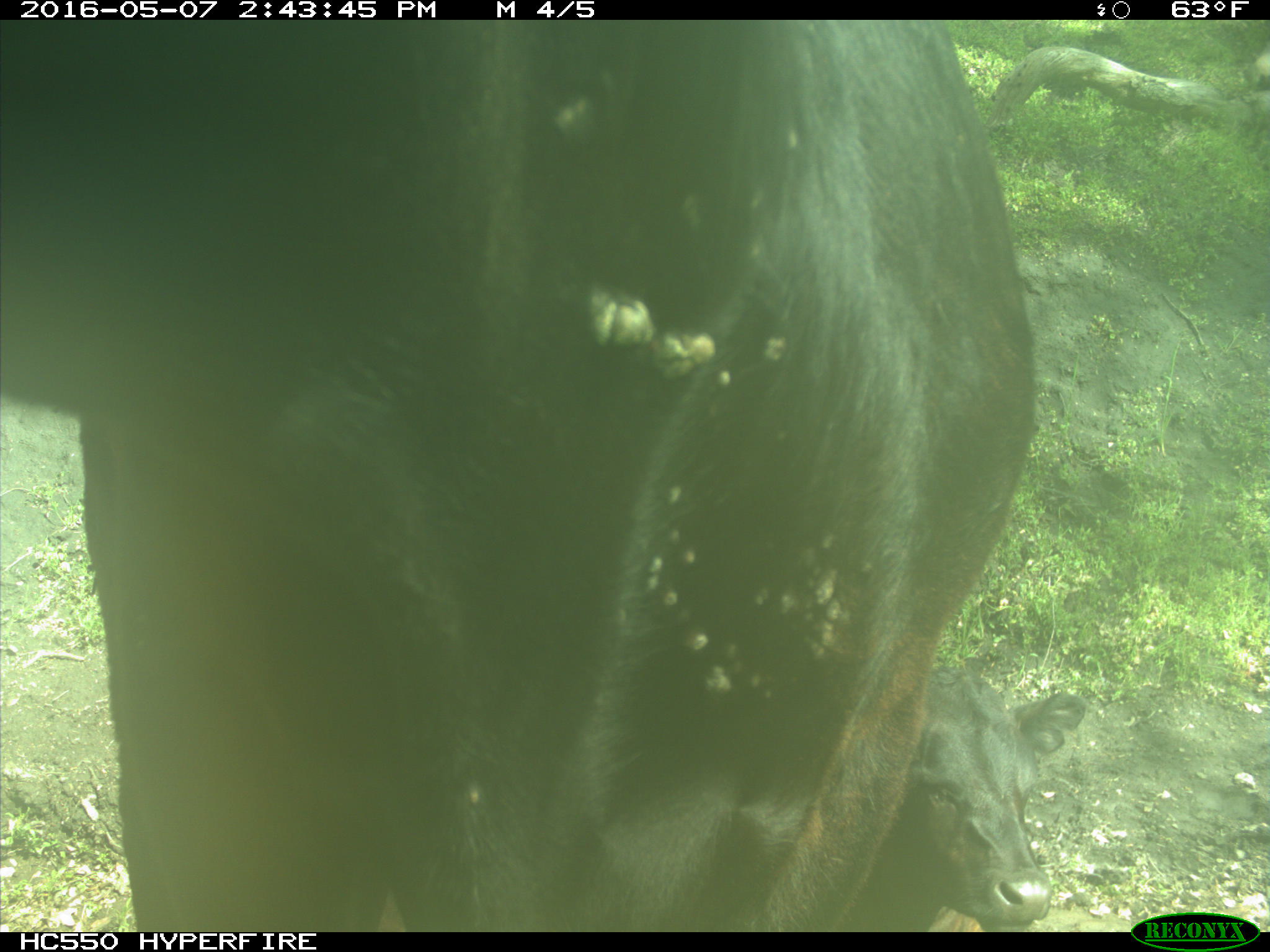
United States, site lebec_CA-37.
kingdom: Animalia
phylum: Chordata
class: Mammalia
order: Artiodactyla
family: Bovidae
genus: Bos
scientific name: Bos taurus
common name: domestic cow